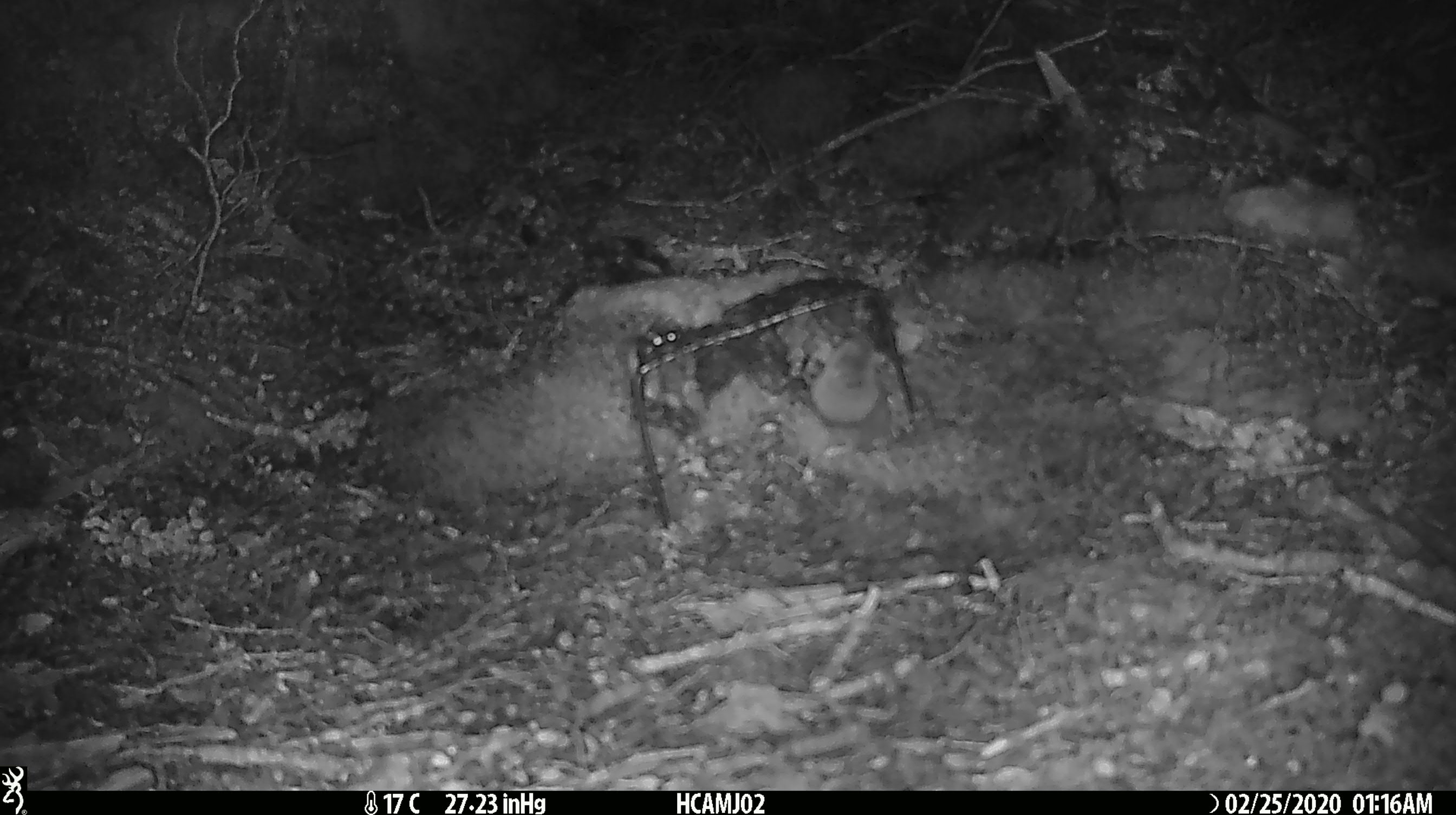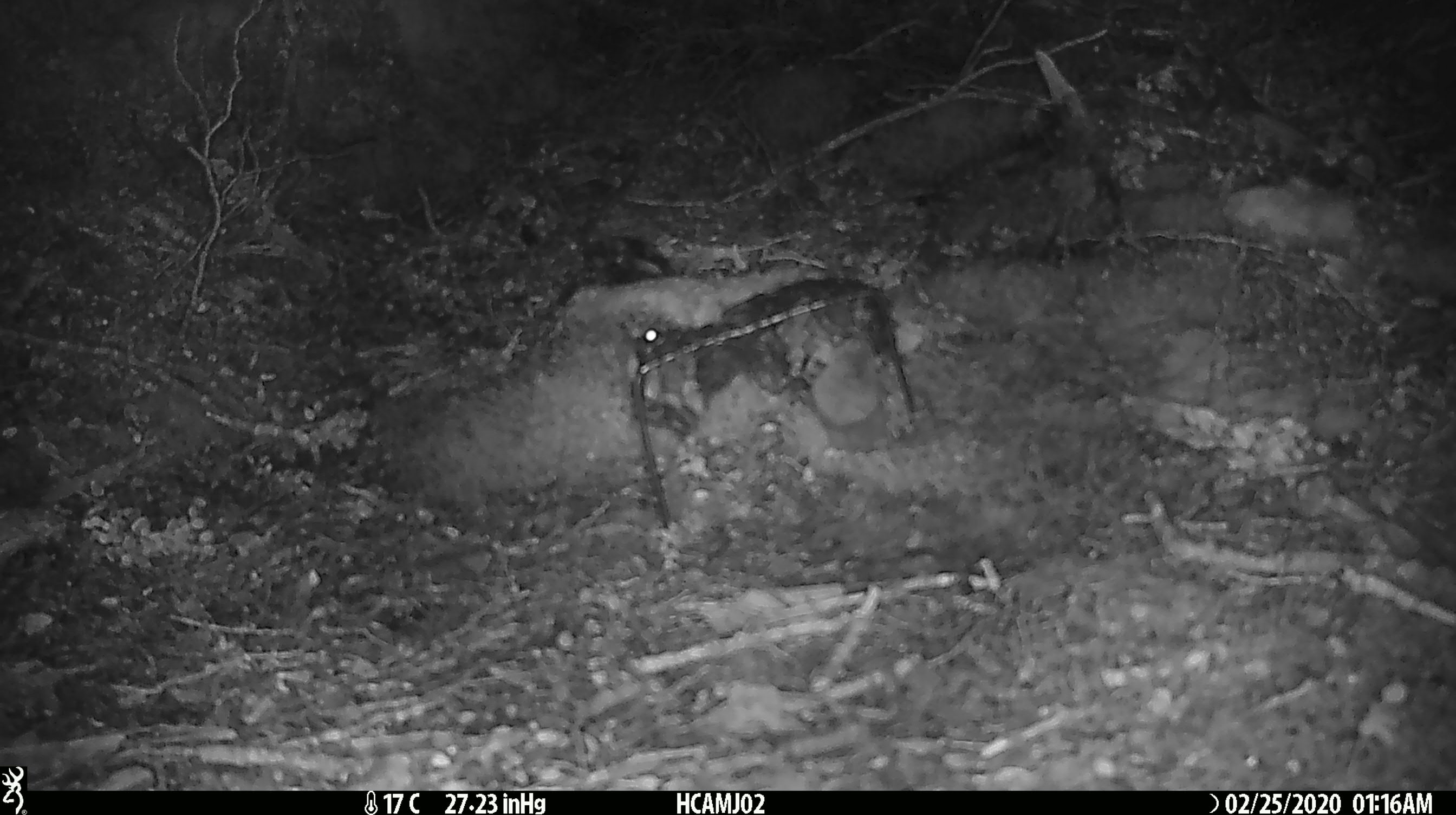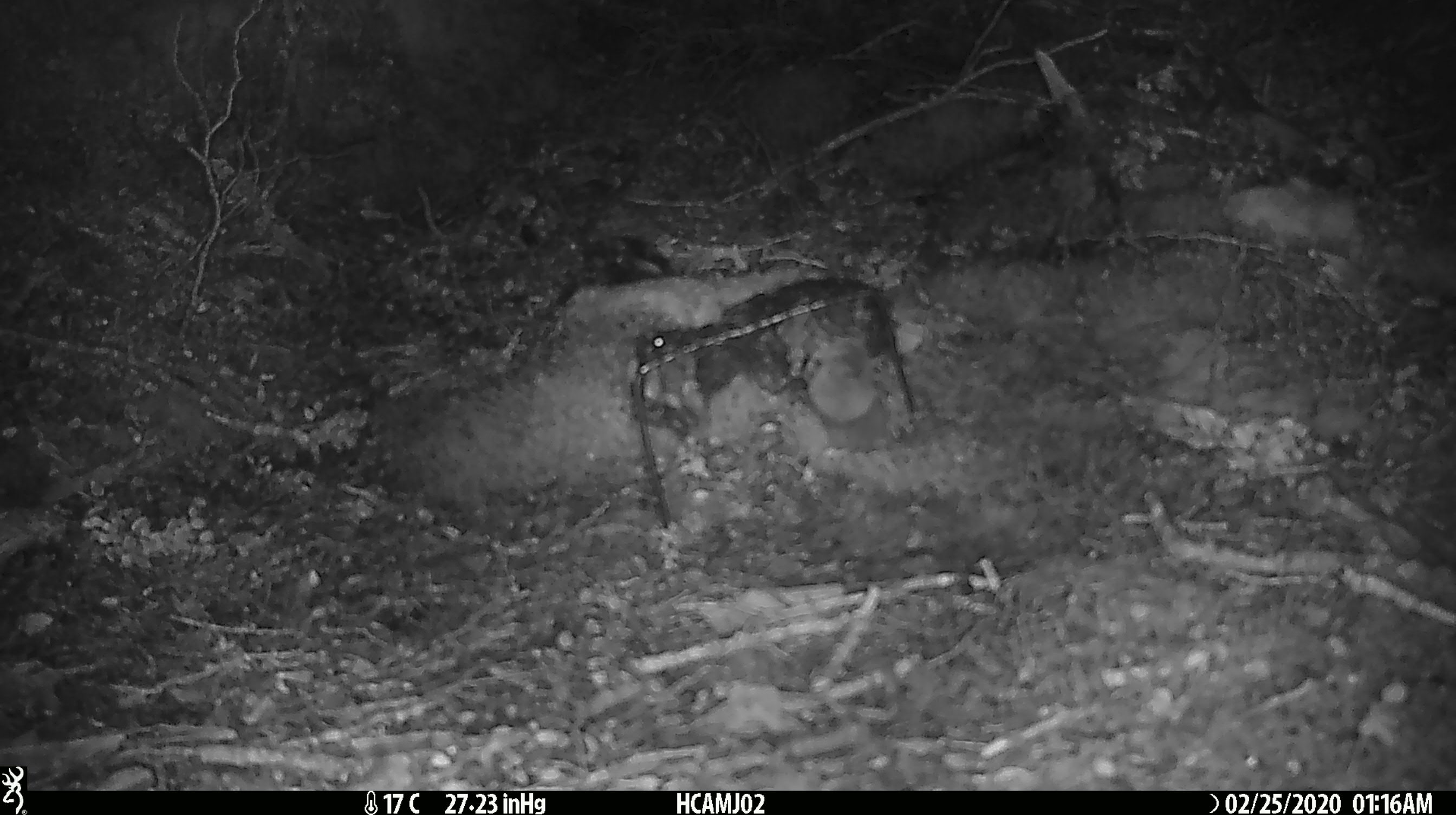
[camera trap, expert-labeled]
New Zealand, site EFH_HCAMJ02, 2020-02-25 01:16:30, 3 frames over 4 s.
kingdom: Animalia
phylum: Chordata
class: Mammalia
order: Rodentia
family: Muridae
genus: Mus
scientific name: Mus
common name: mouse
Mouse (Mus).